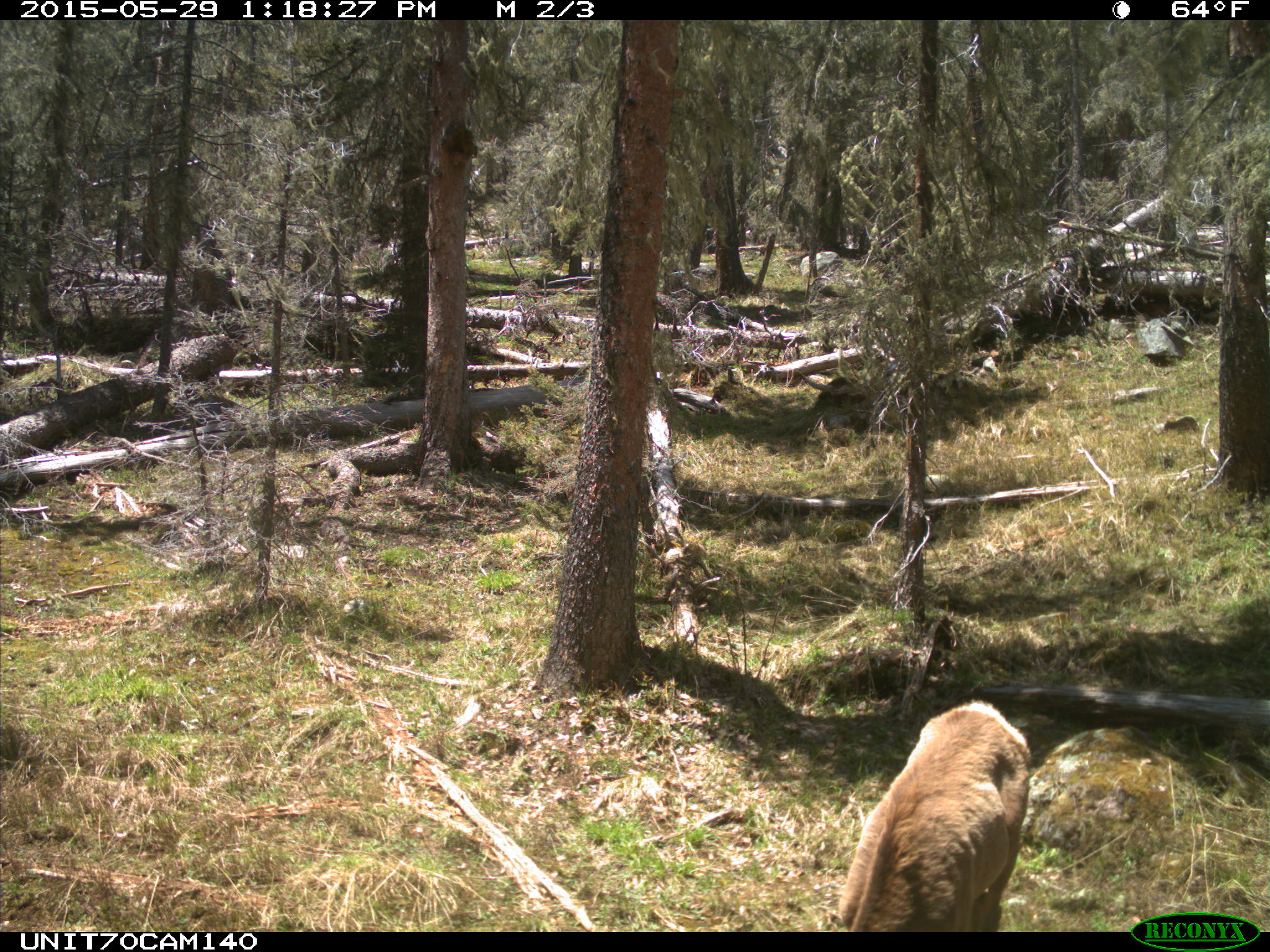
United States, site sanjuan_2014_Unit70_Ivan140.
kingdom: Animalia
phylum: Chordata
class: Mammalia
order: Artiodactyla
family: Cervidae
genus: Cervus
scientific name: Cervus elaphus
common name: red deer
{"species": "Cervus elaphus (red deer)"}